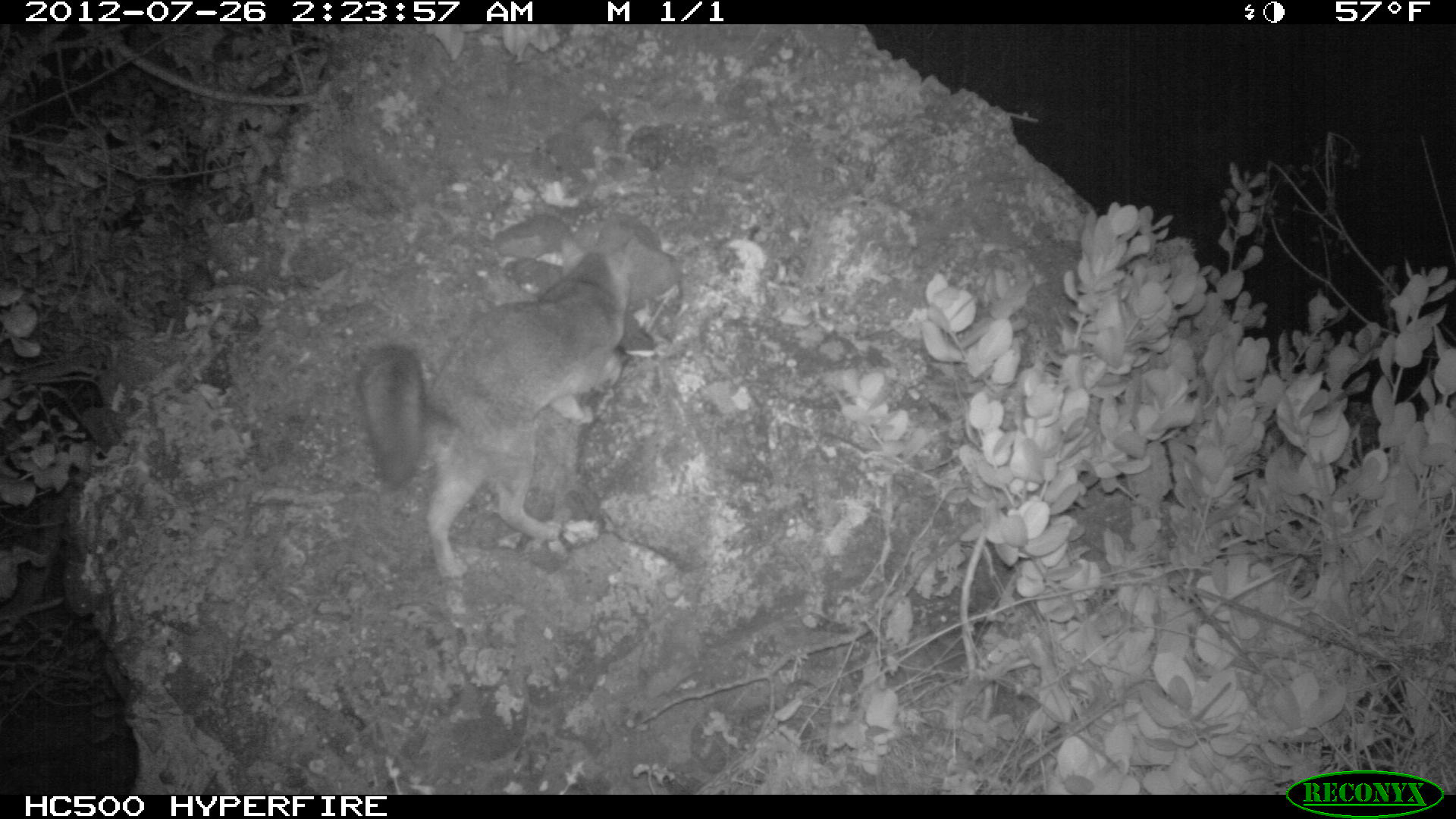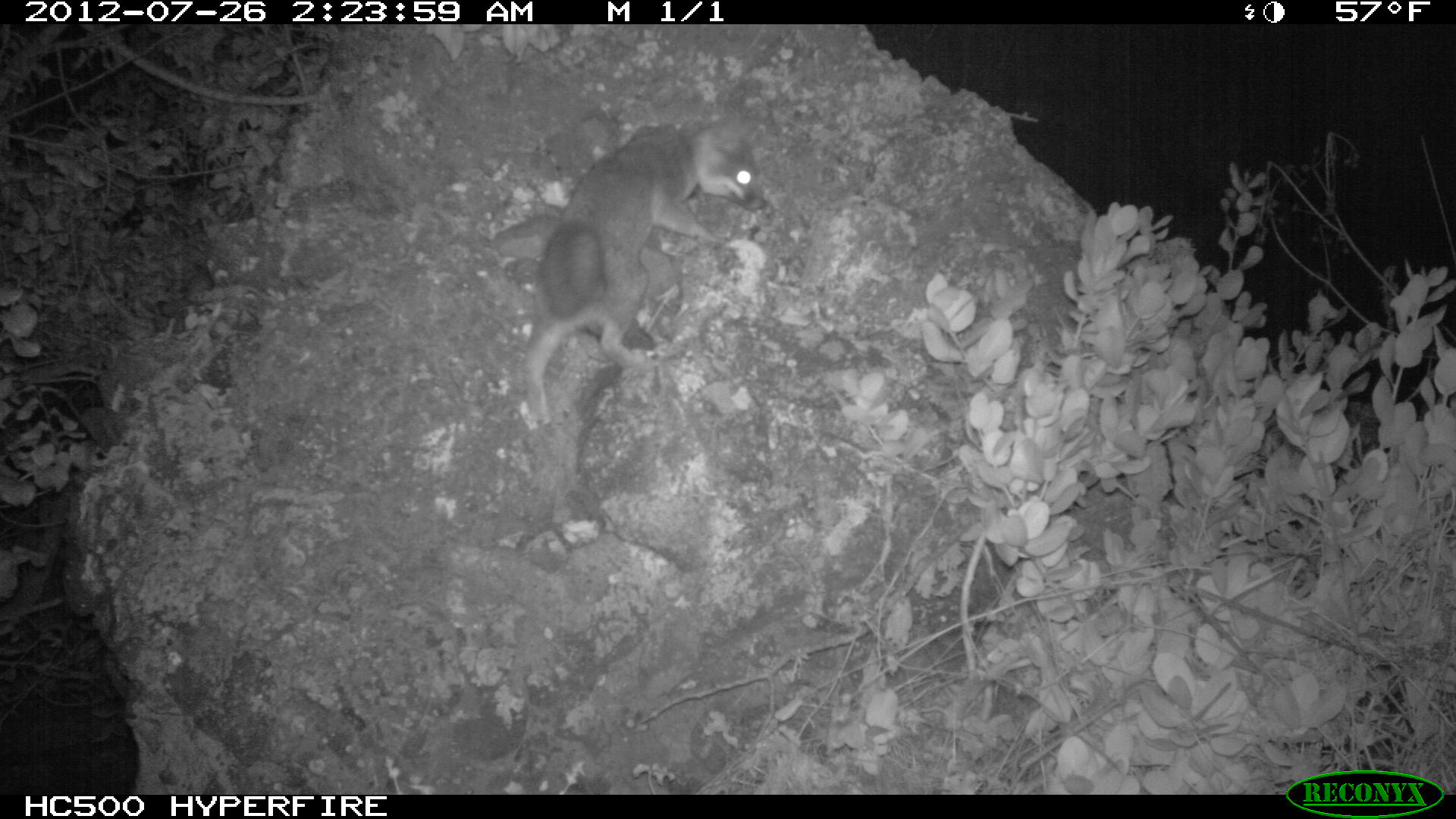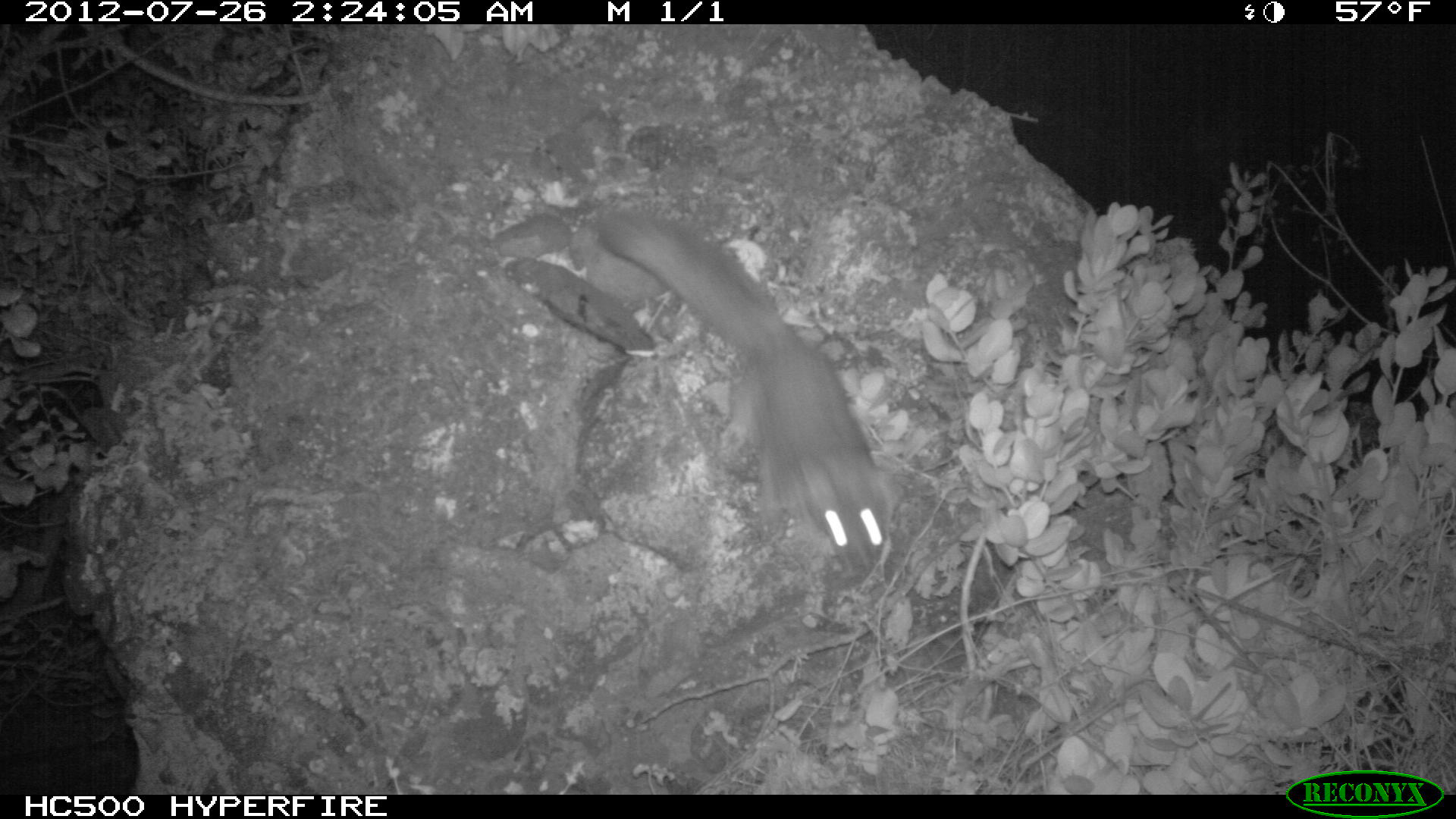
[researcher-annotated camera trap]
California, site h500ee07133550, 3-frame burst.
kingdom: Animalia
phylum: Chordata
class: Mammalia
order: Carnivora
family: Canidae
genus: Urocyon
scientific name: Urocyon littoralis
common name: island fox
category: fox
Fox (island fox) (Urocyon littoralis).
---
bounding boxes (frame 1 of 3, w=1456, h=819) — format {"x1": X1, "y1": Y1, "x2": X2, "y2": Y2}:
fox: {"x1": 358, "y1": 236, "x2": 635, "y2": 578}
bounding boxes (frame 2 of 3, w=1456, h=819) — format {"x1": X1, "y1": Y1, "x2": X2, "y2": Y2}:
fox: {"x1": 520, "y1": 114, "x2": 764, "y2": 429}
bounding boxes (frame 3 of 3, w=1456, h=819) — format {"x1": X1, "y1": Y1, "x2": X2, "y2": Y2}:
fox: {"x1": 598, "y1": 209, "x2": 892, "y2": 564}